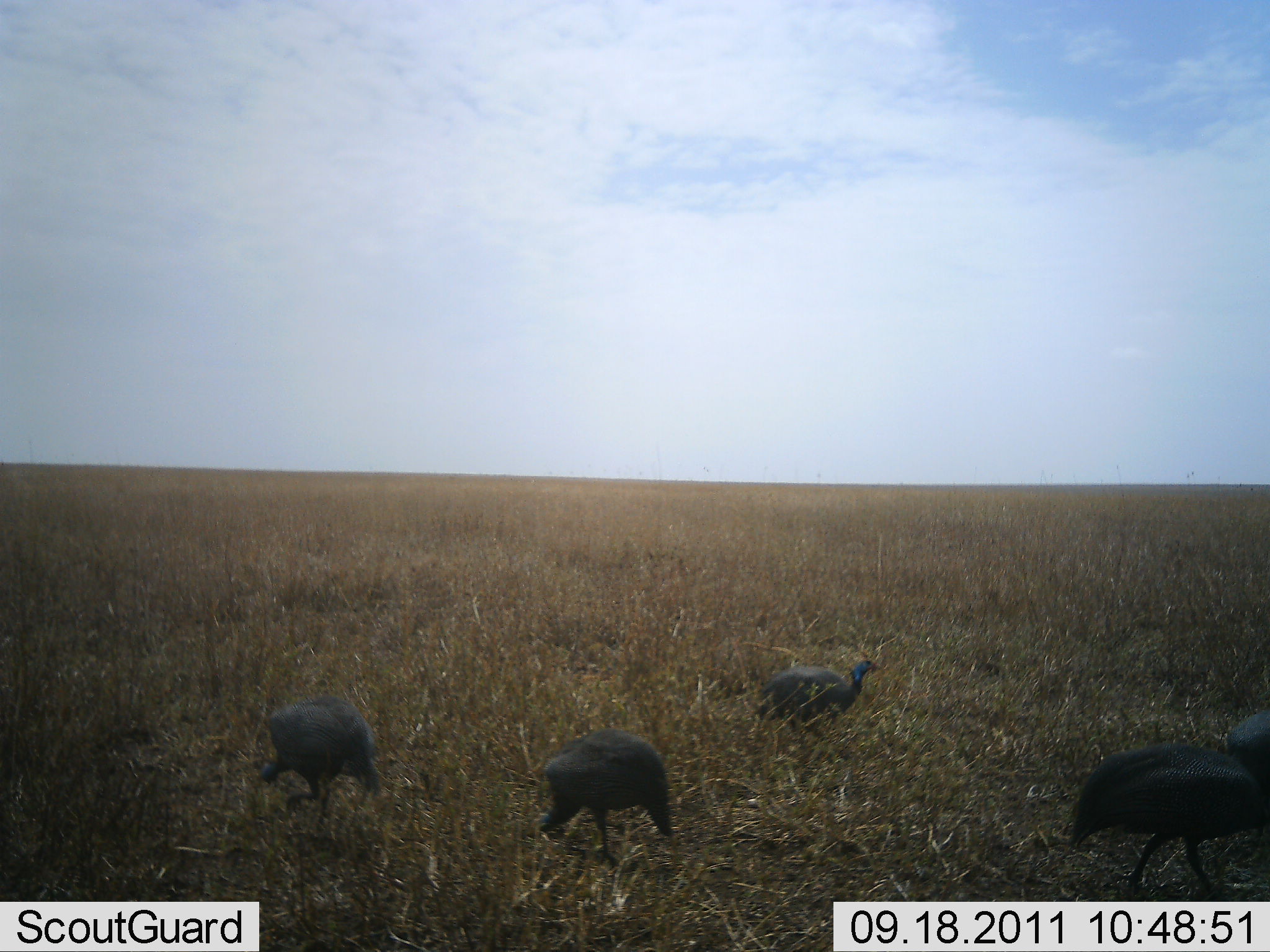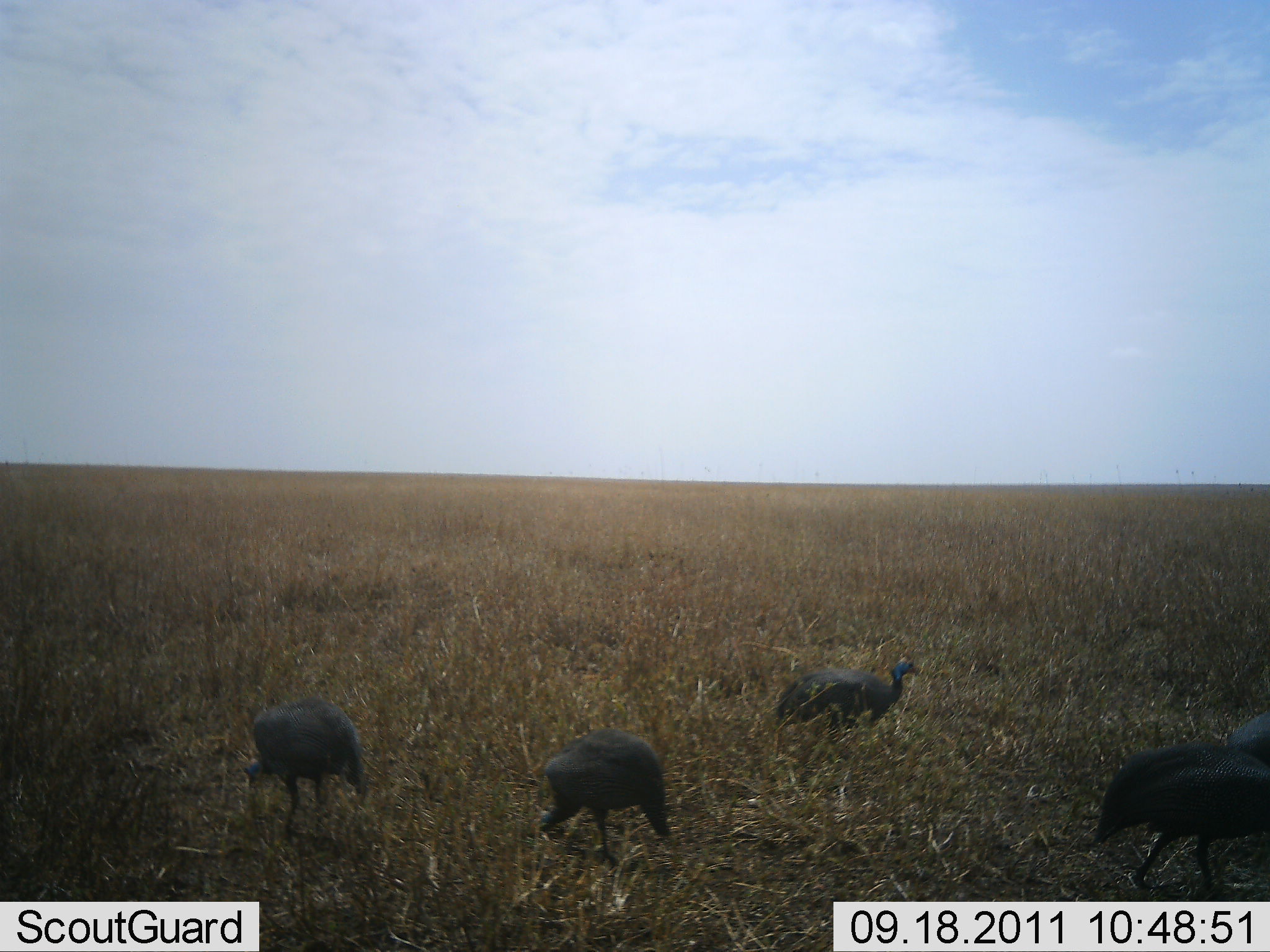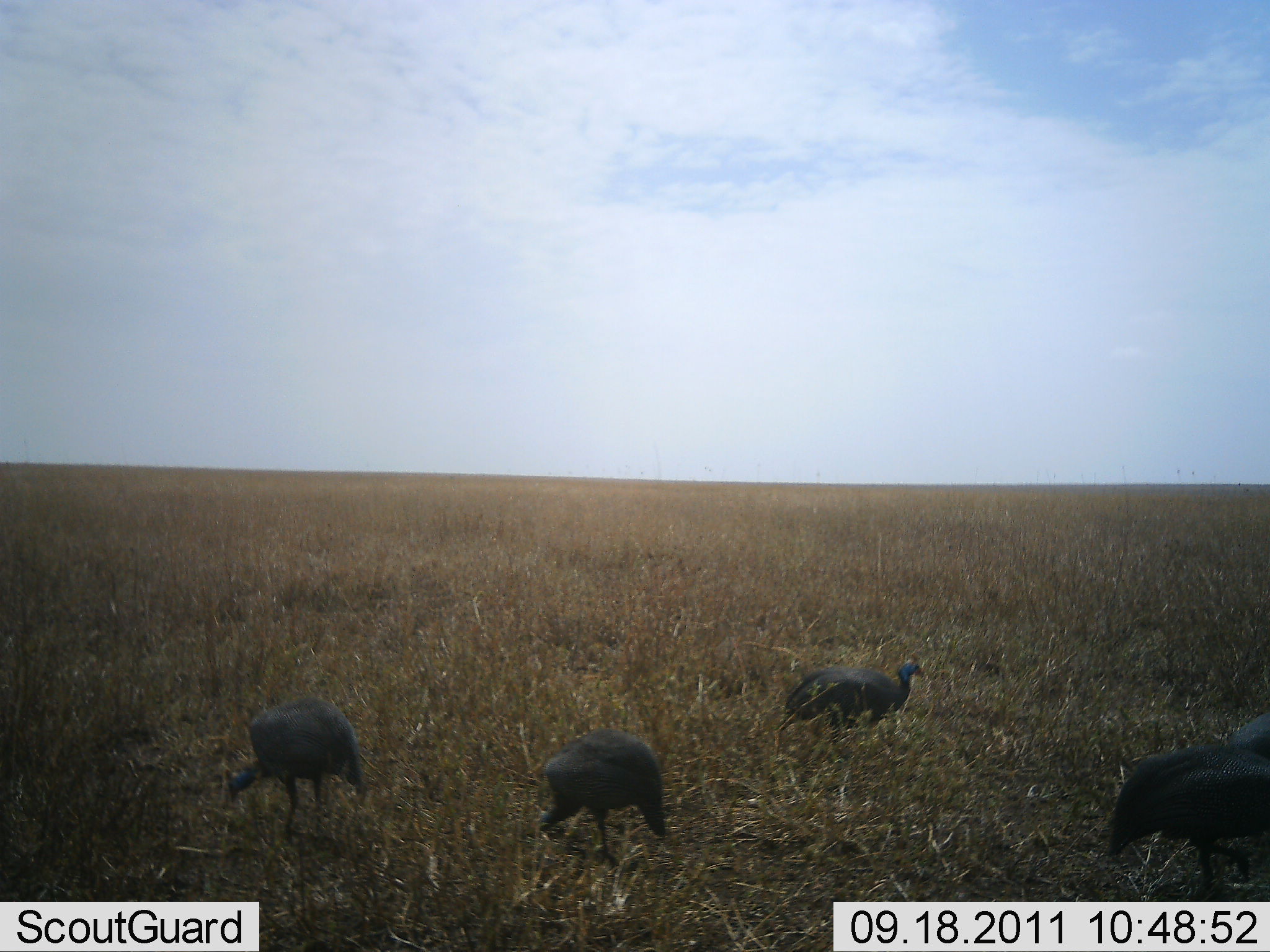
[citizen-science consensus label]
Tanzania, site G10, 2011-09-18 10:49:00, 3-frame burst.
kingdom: Animalia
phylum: Chordata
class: Aves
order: Galliformes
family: Numididae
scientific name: Numididae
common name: guinea fowl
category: guineafowl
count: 4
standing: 50%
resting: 0%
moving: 60%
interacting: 0%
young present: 0%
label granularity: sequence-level